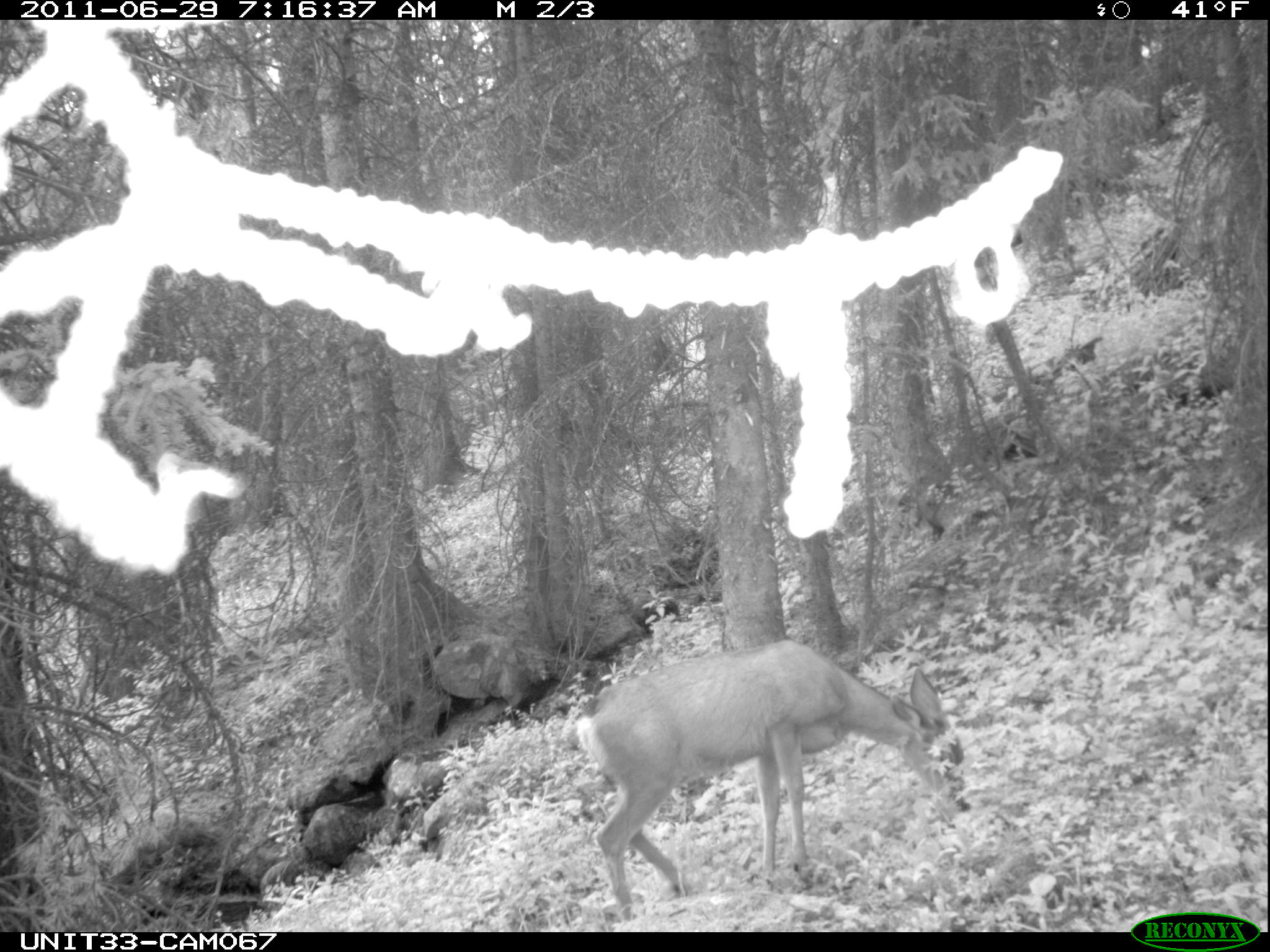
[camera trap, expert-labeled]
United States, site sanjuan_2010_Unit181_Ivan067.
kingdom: Animalia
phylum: Chordata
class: Mammalia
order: Artiodactyla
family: Cervidae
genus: Odocoileus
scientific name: Odocoileus hemionus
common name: mule deer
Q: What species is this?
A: Odocoileus hemionus (mule deer).